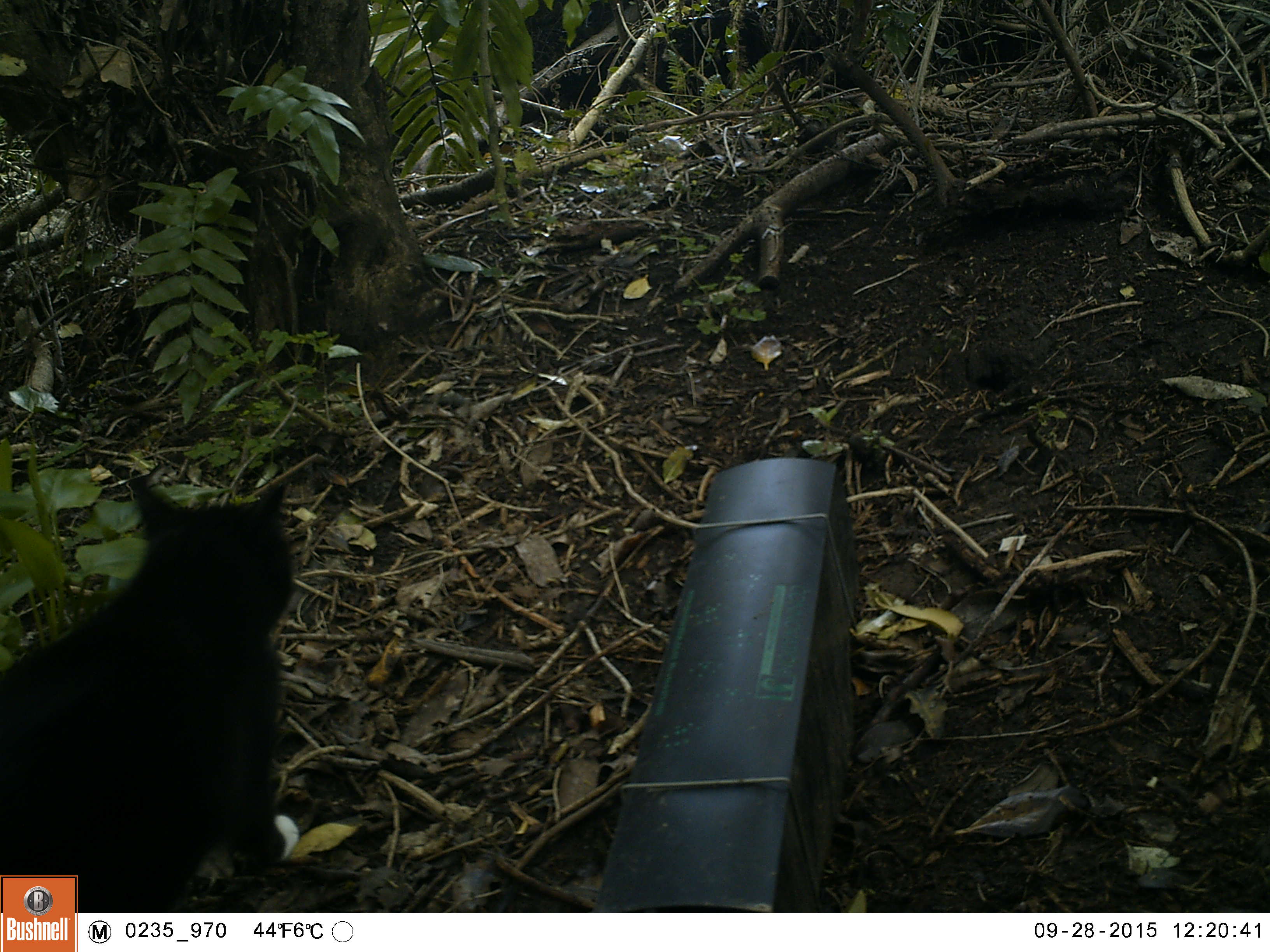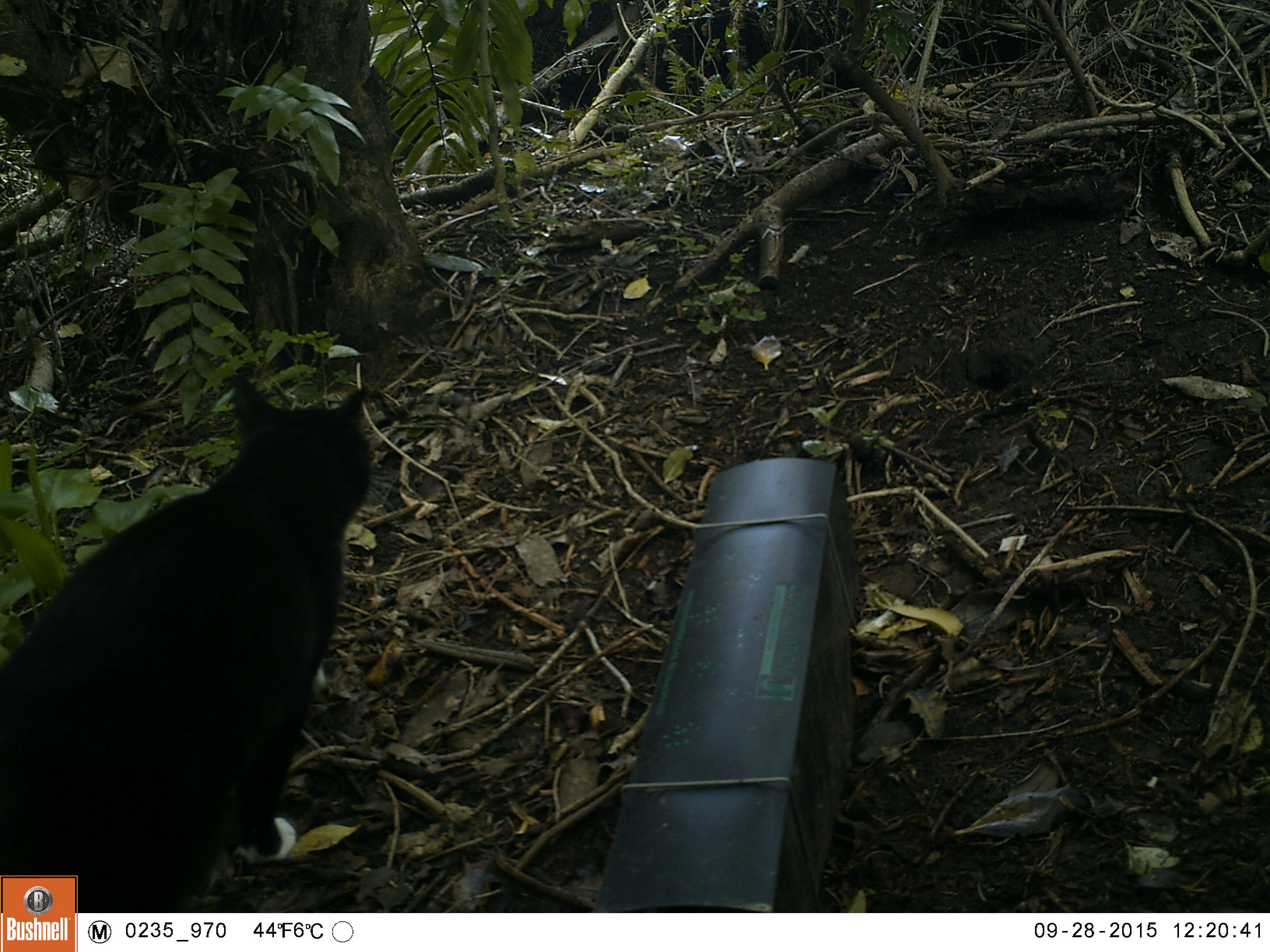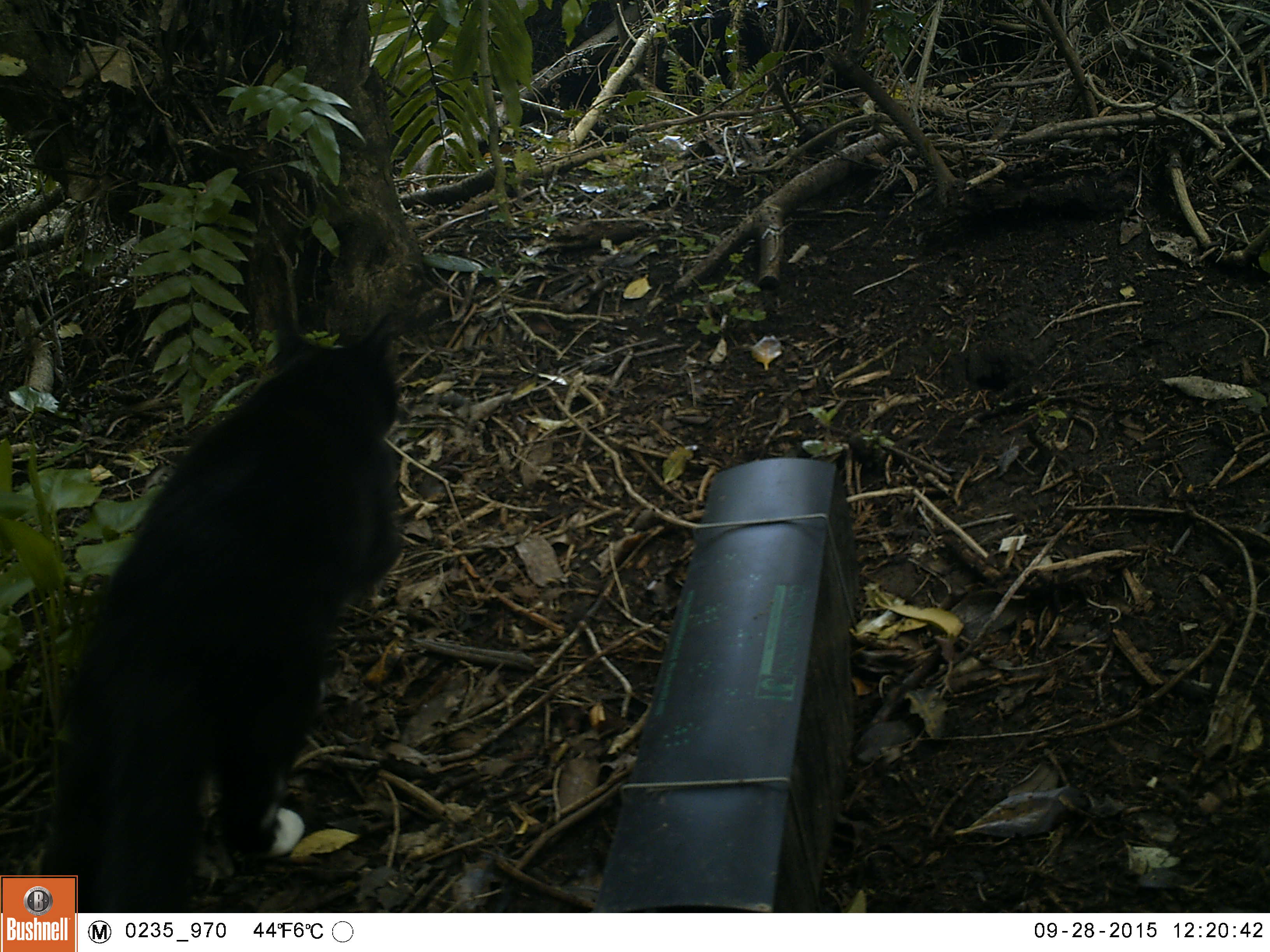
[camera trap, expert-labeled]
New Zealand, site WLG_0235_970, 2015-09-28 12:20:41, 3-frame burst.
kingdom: Animalia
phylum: Chordata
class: Mammalia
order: Carnivora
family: Felidae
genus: Felis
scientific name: Felis catus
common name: domestic cat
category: cat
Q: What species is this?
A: Cat (domestic cat) (Felis catus).